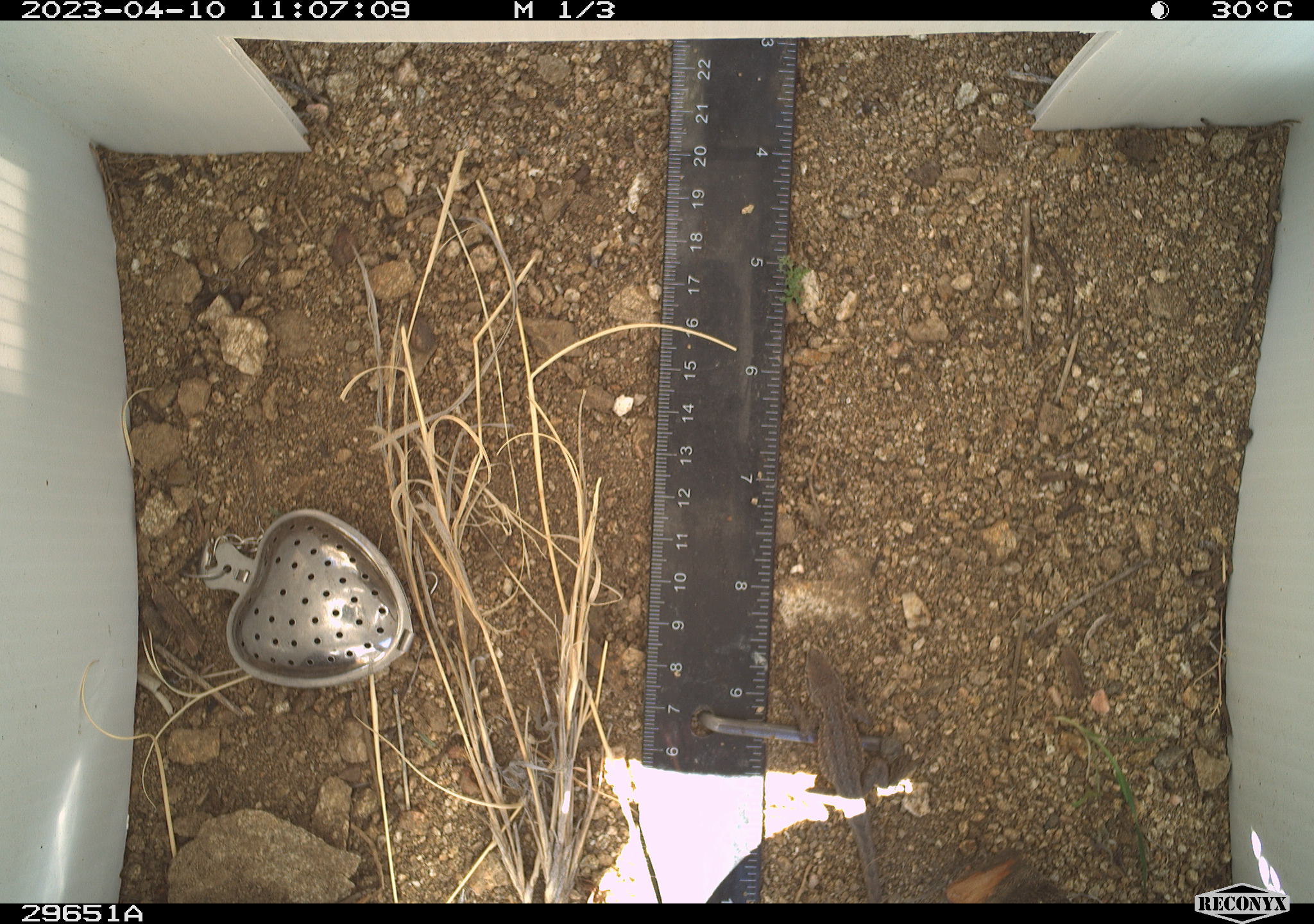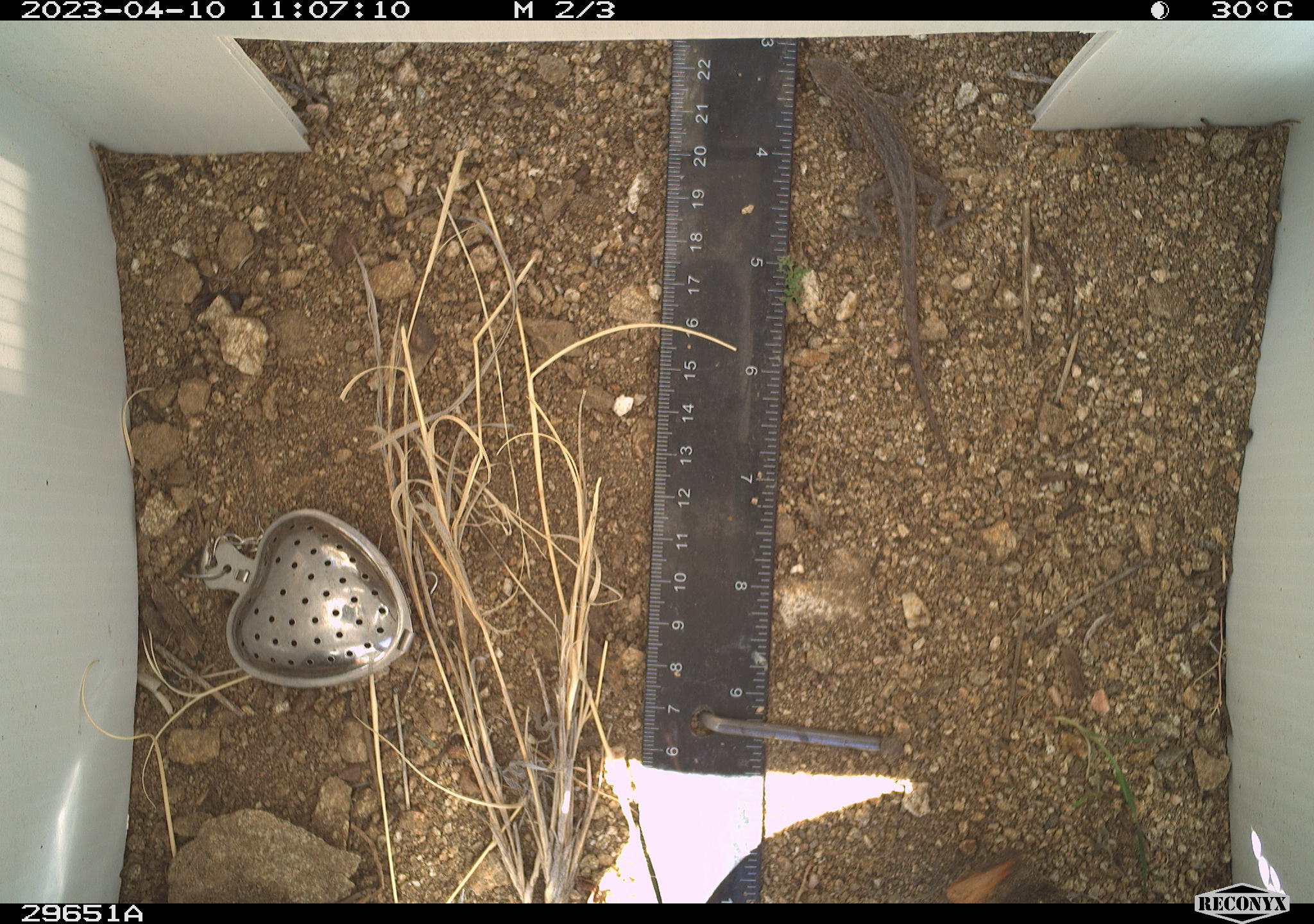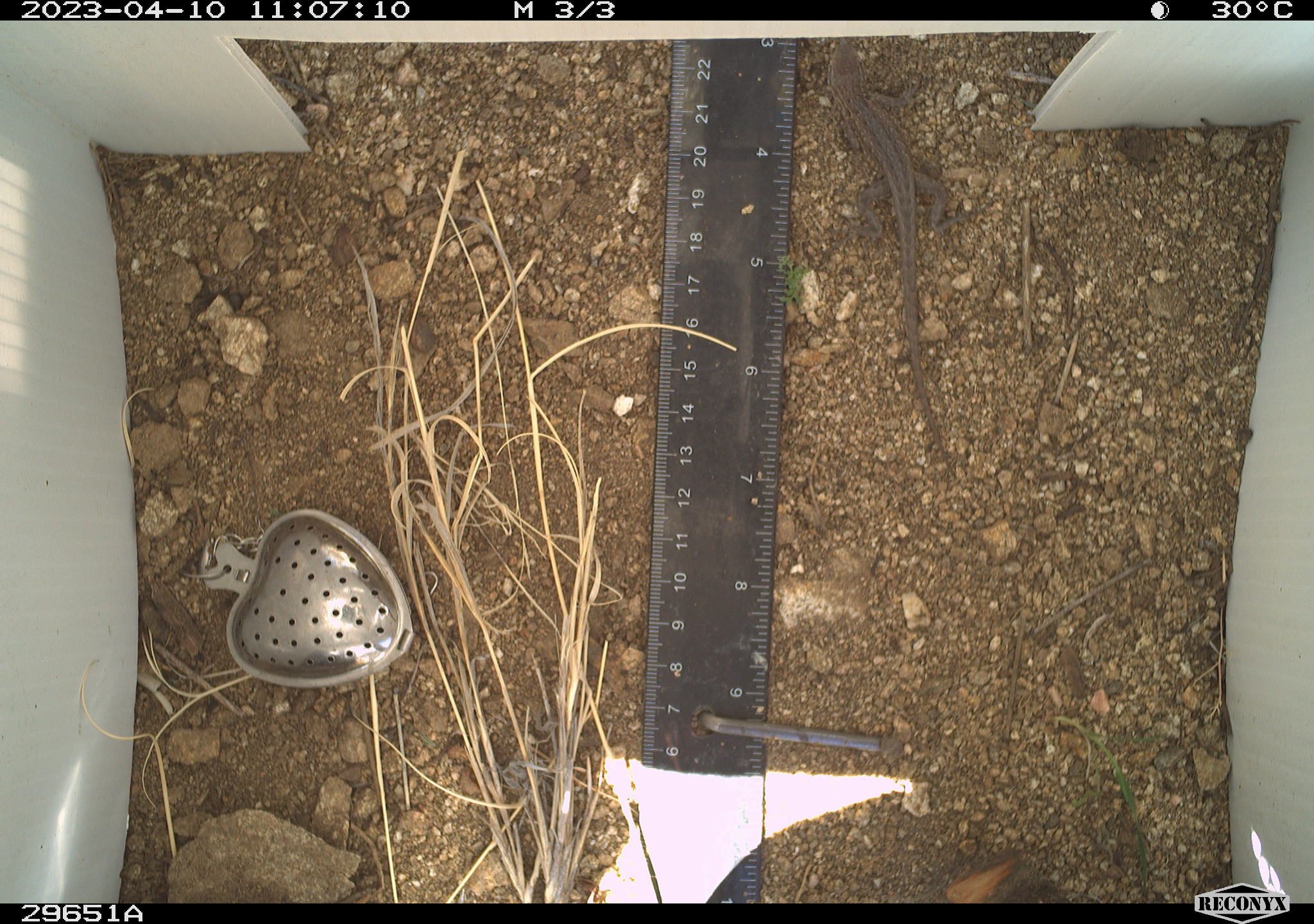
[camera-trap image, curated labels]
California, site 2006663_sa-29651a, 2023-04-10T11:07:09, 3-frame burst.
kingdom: Animalia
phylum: Chordata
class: Reptilia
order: Squamata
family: Phrynosomatidae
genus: Sceloporus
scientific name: Sceloporus graciosus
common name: common sagebrush lizard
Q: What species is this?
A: Common sagebrush lizard (Sceloporus graciosus).